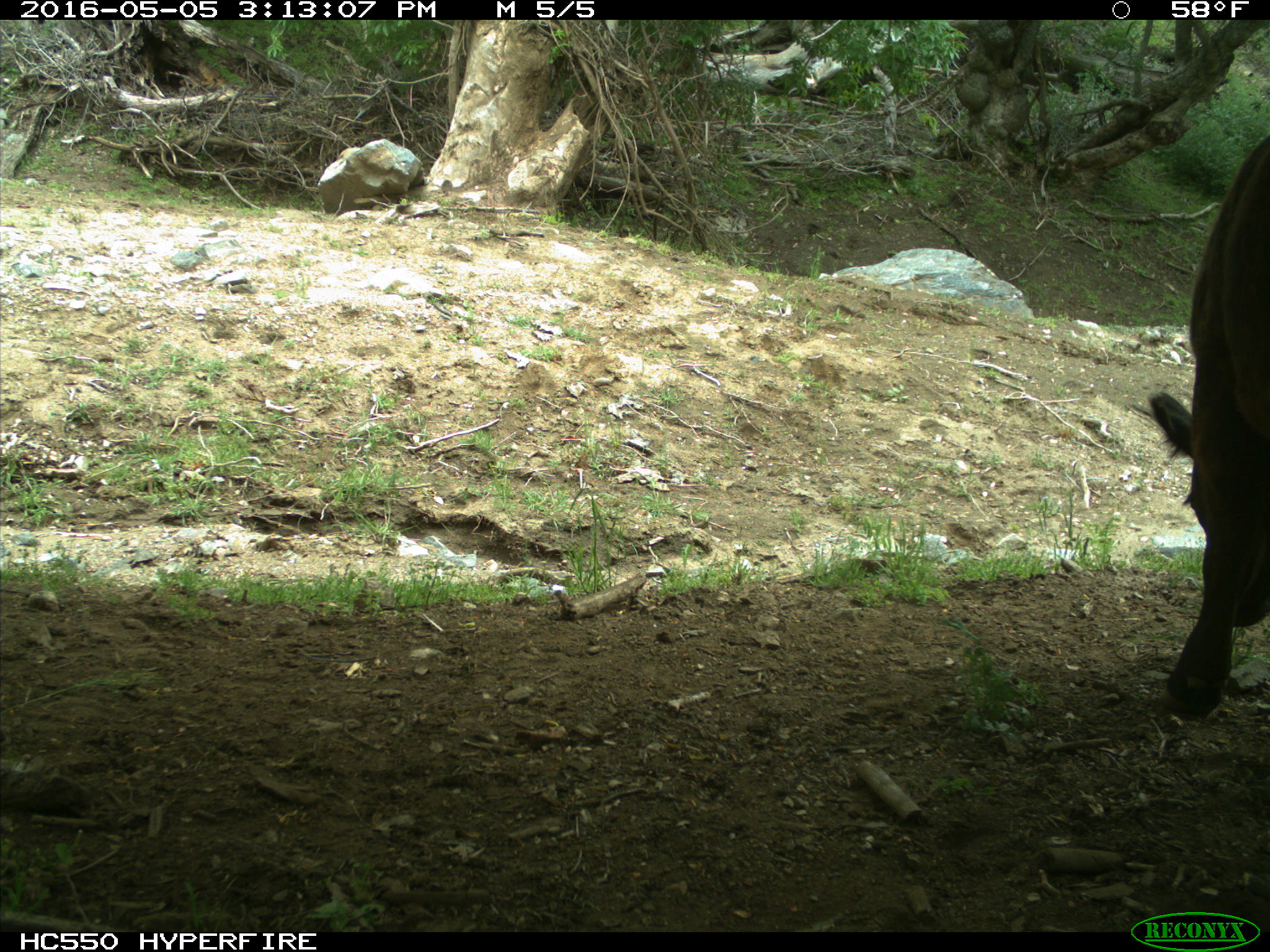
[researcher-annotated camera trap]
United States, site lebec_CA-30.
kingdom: Animalia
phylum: Chordata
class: Mammalia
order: Artiodactyla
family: Bovidae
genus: Bos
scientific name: Bos taurus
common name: domestic cow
Bos taurus (domestic cow).